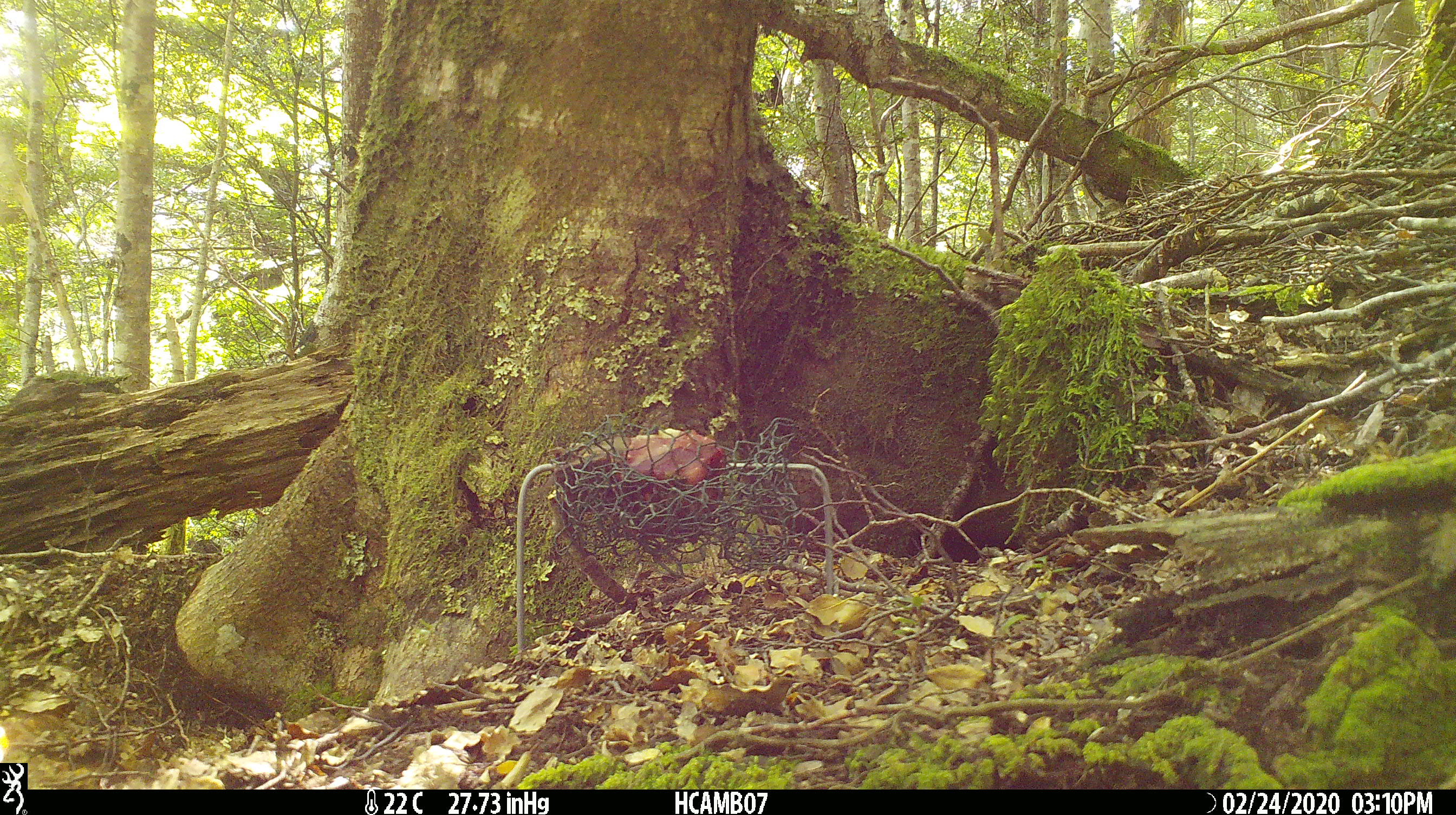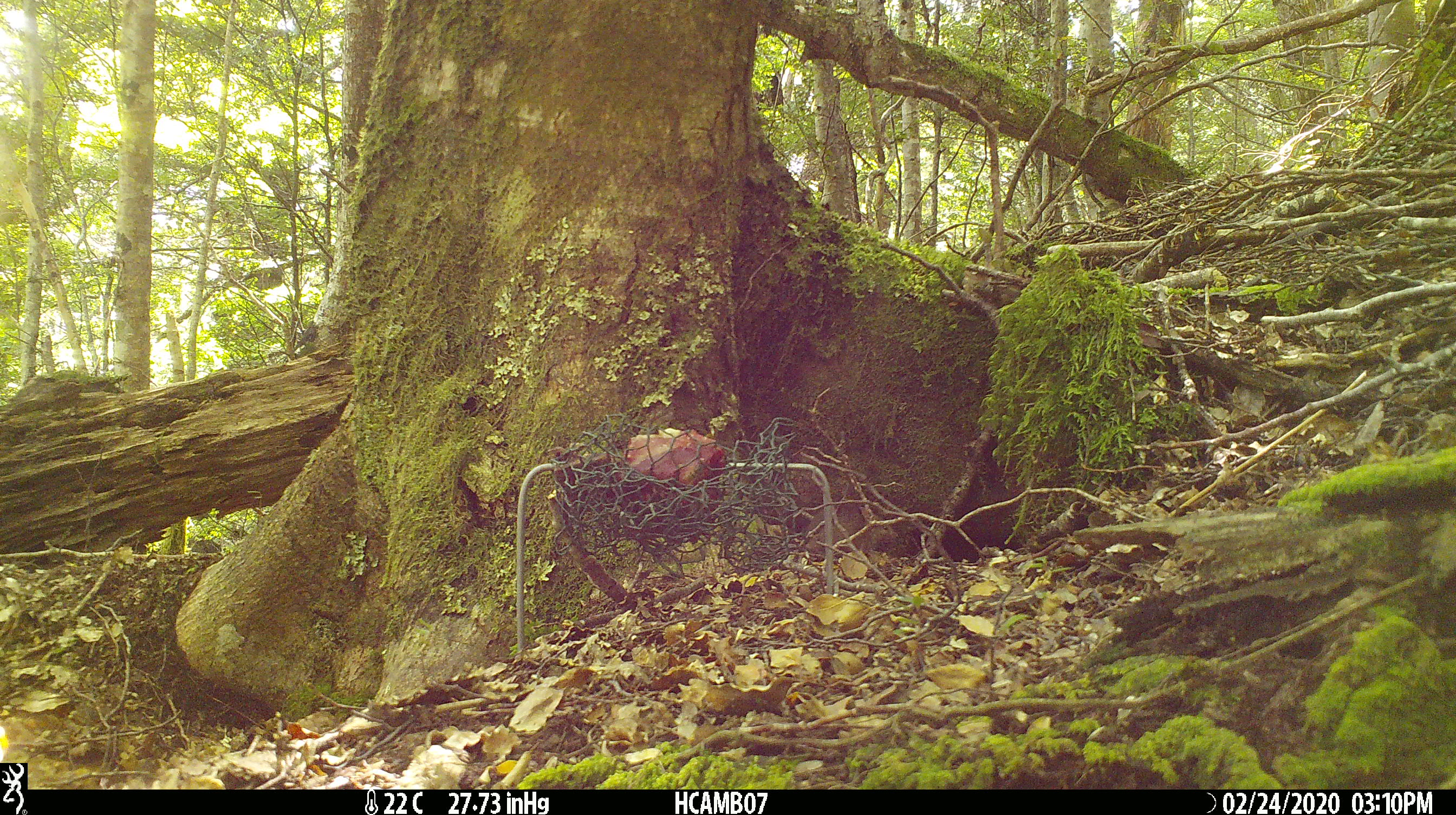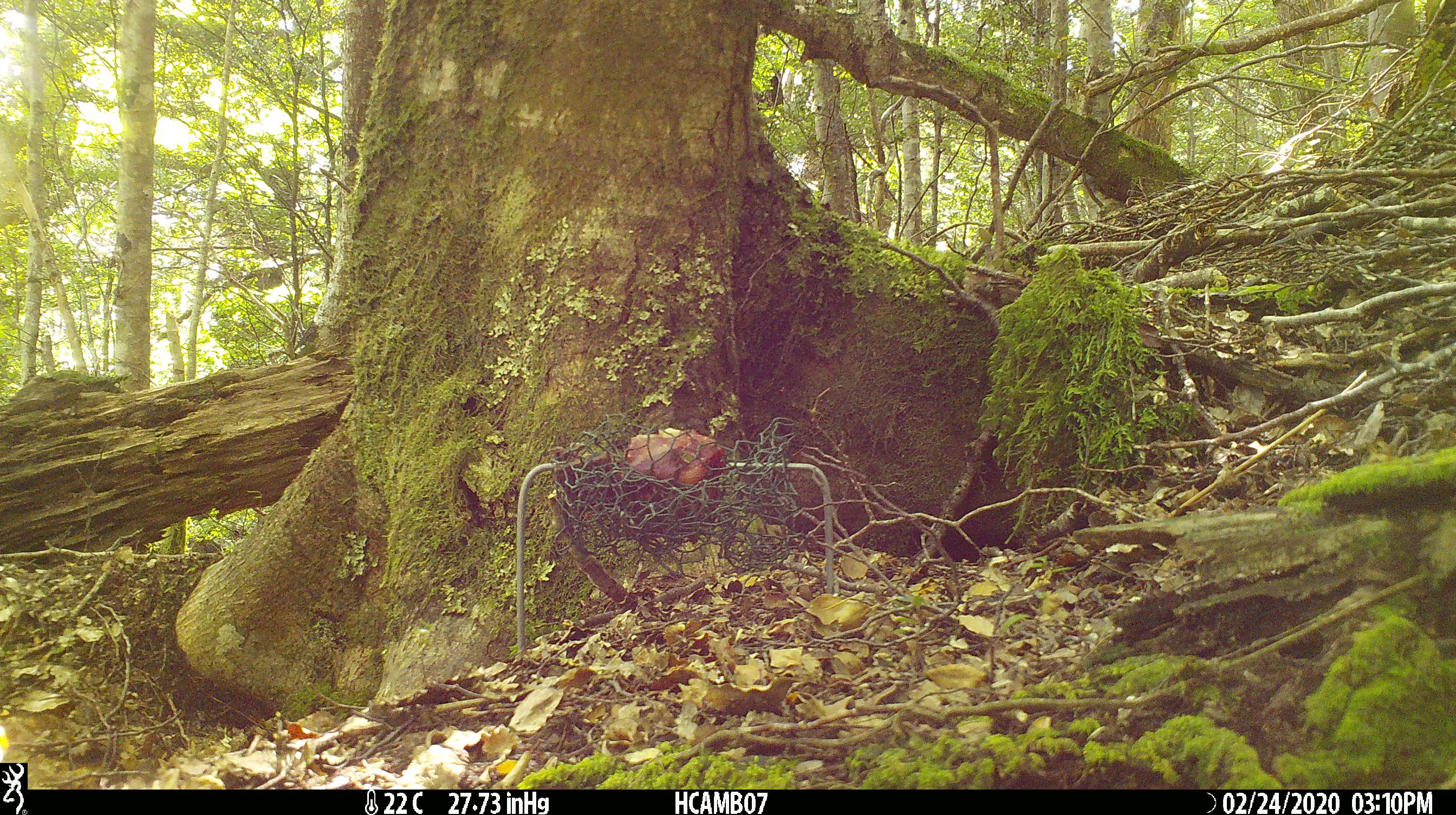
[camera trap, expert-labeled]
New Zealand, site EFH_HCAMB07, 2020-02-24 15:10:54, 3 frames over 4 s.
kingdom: Animalia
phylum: Chordata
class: Mammalia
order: Rodentia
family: Muridae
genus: Mus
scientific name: Mus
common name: mouse